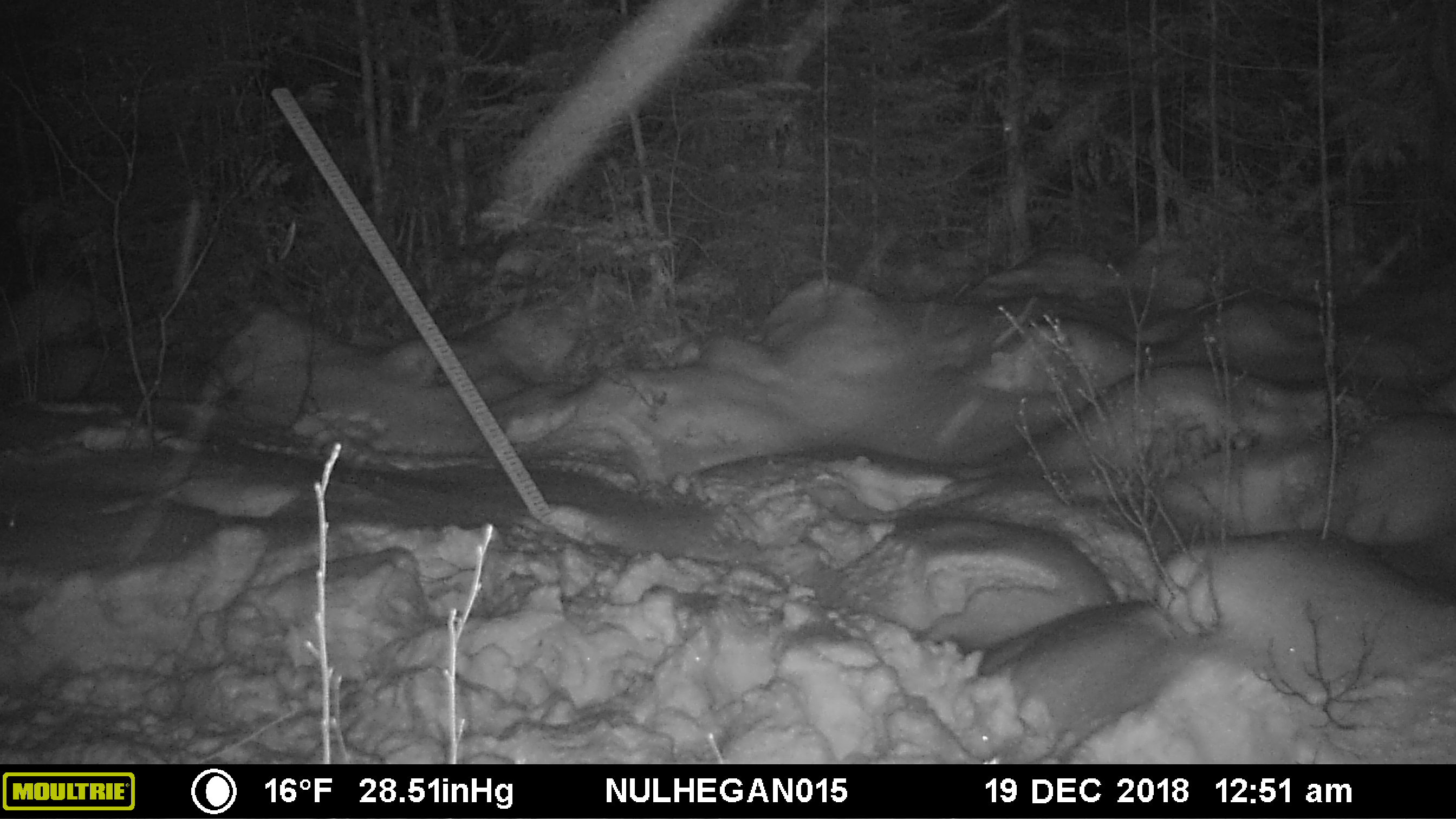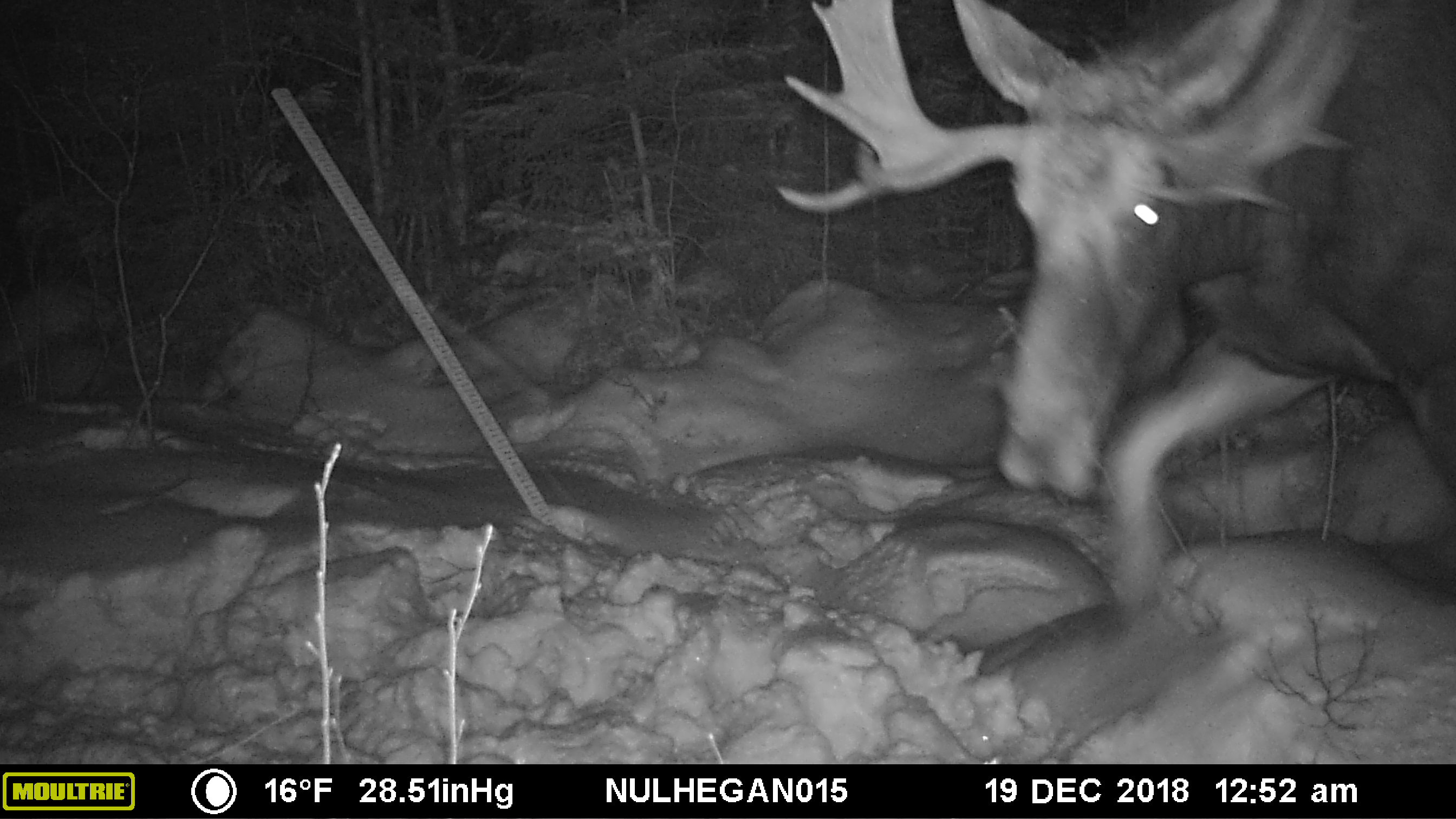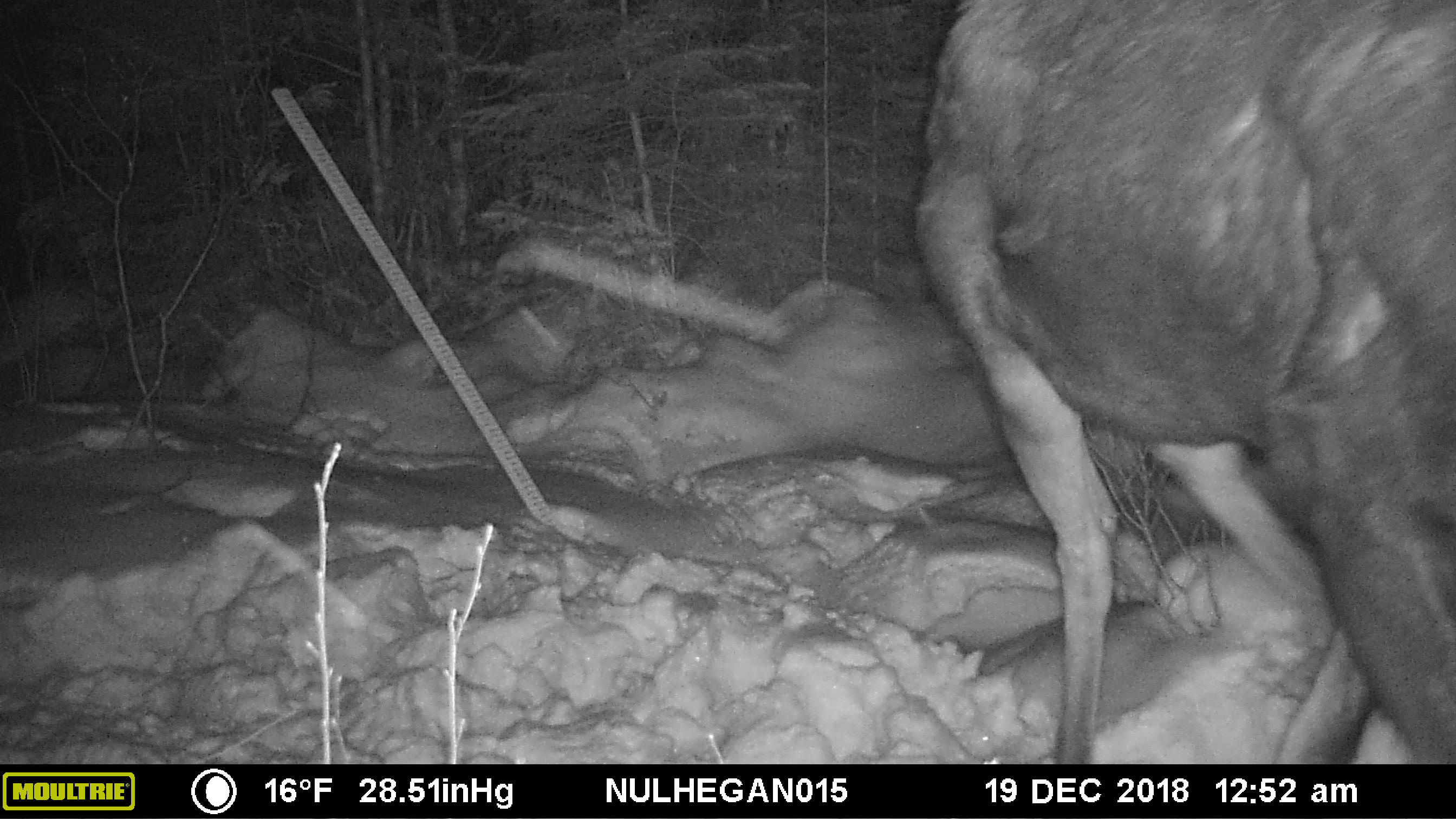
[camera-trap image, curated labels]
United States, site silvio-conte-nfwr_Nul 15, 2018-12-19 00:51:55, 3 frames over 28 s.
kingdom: Animalia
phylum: Chordata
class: Mammalia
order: Artiodactyla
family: Cervidae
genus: Alces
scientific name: Alces alces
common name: moose